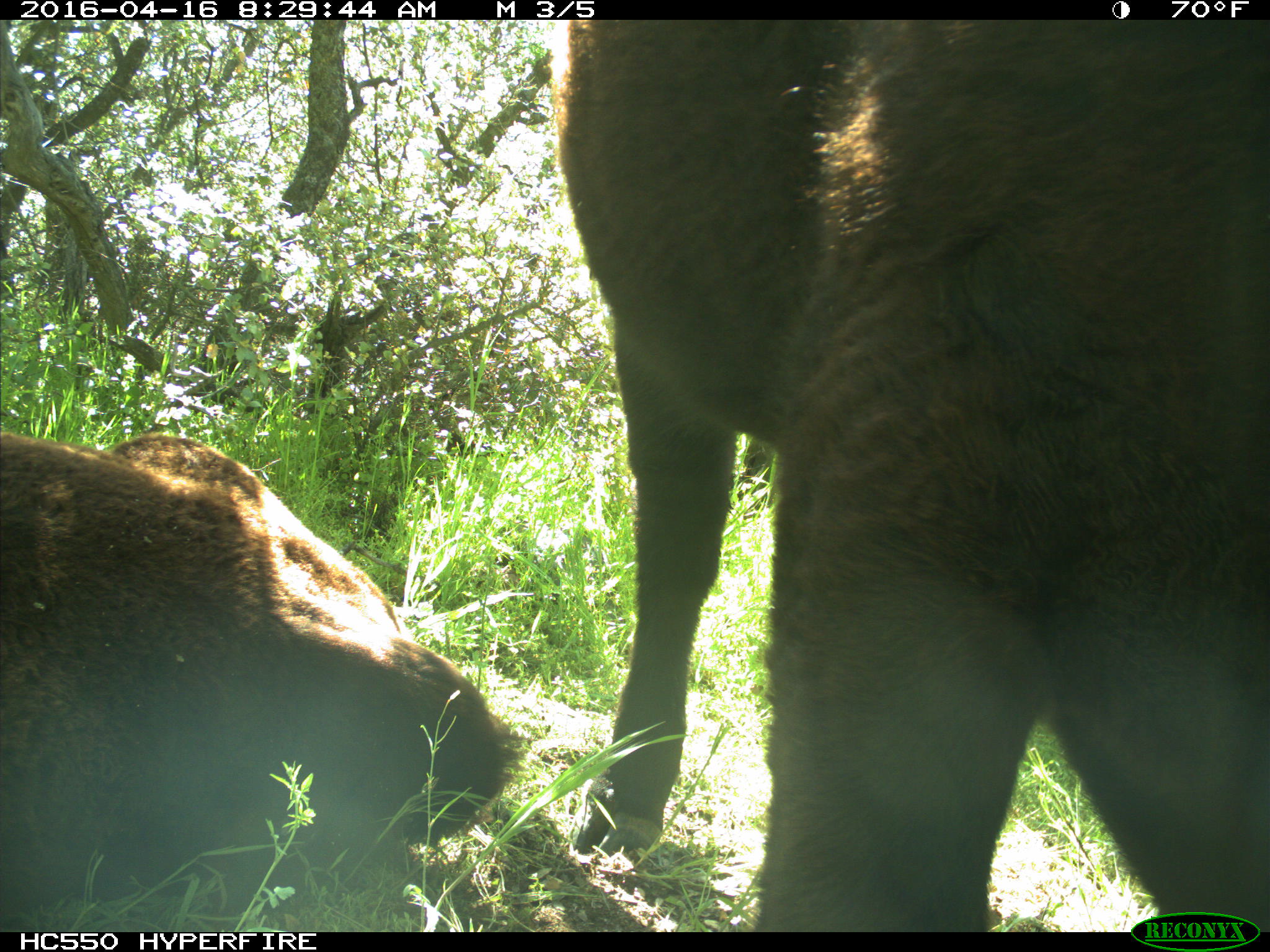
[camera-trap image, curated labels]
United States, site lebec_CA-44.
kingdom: Animalia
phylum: Chordata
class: Mammalia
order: Artiodactyla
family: Bovidae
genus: Bos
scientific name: Bos taurus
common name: domestic cow